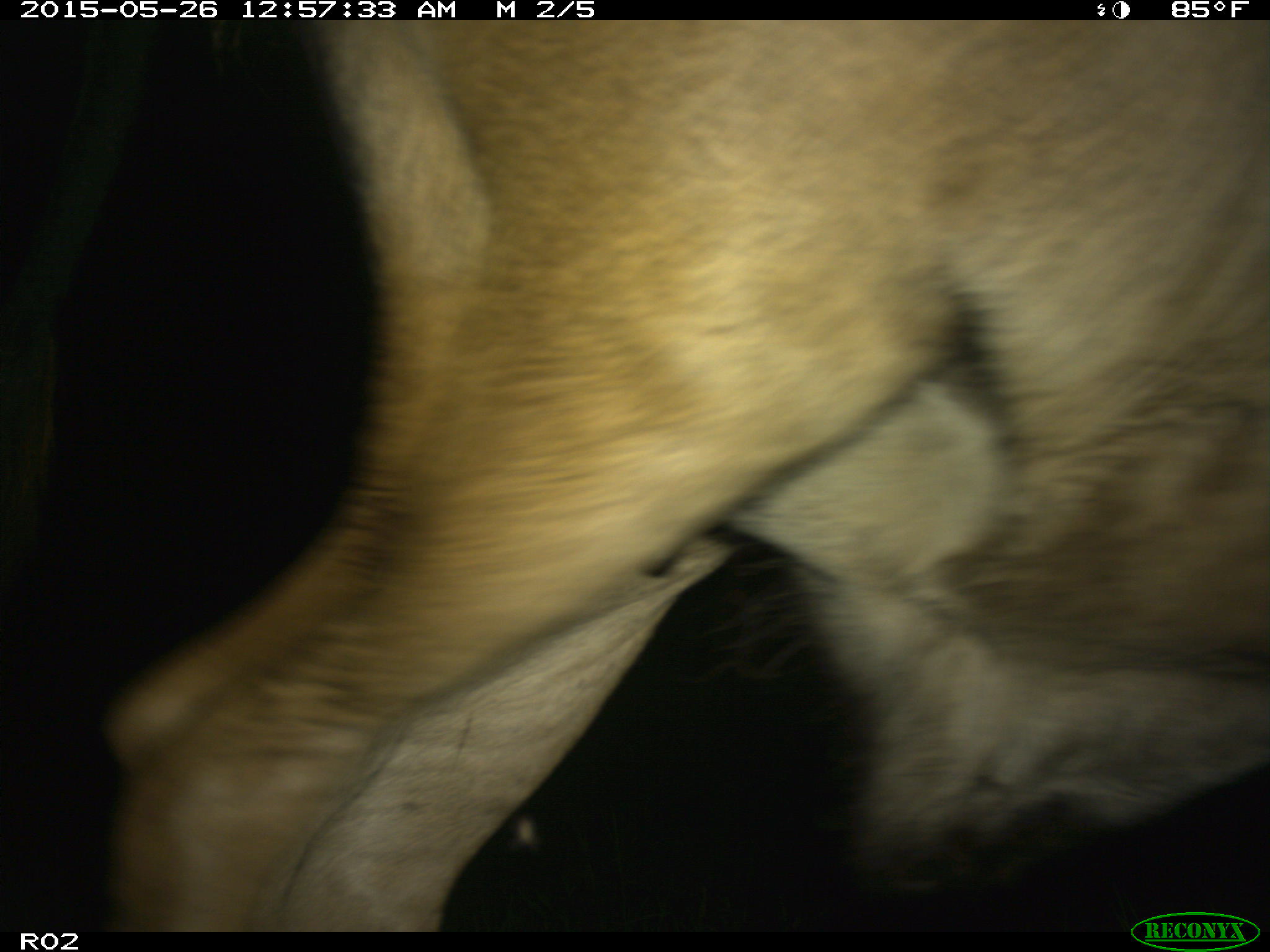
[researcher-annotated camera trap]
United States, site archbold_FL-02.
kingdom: Animalia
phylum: Chordata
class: Mammalia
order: Artiodactyla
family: Bovidae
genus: Bos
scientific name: Bos taurus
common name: domestic cow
Bos taurus (domestic cow).